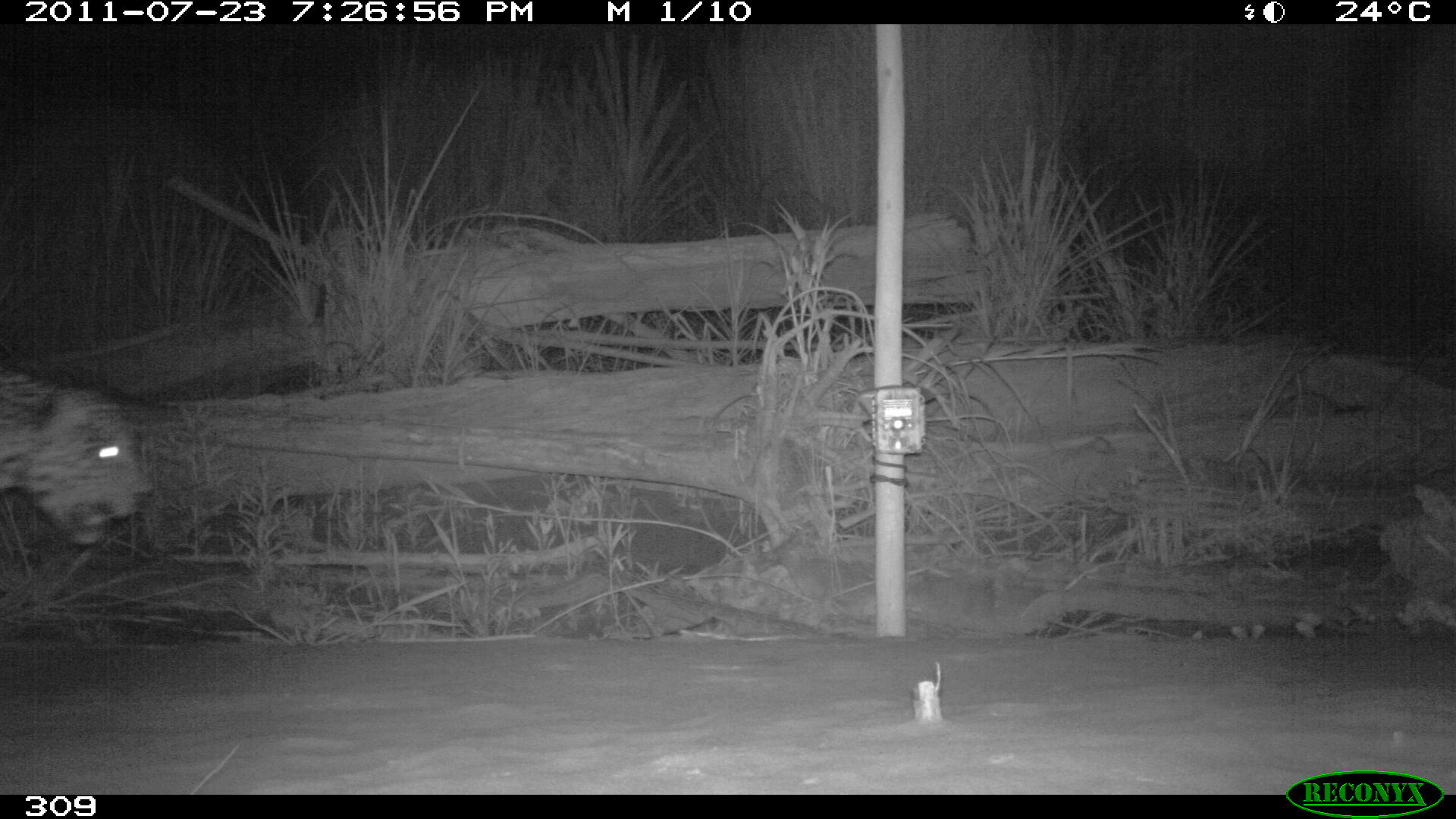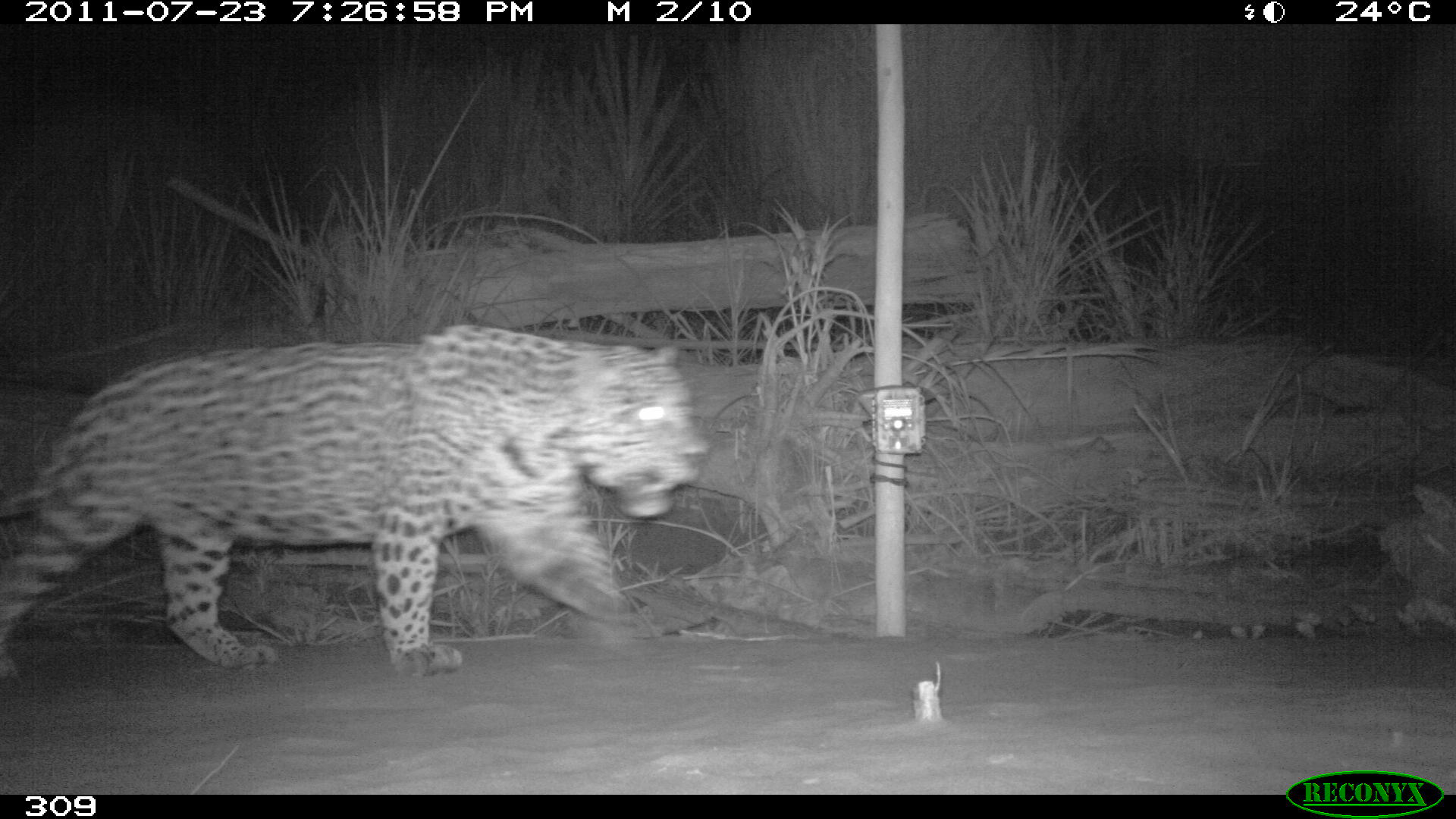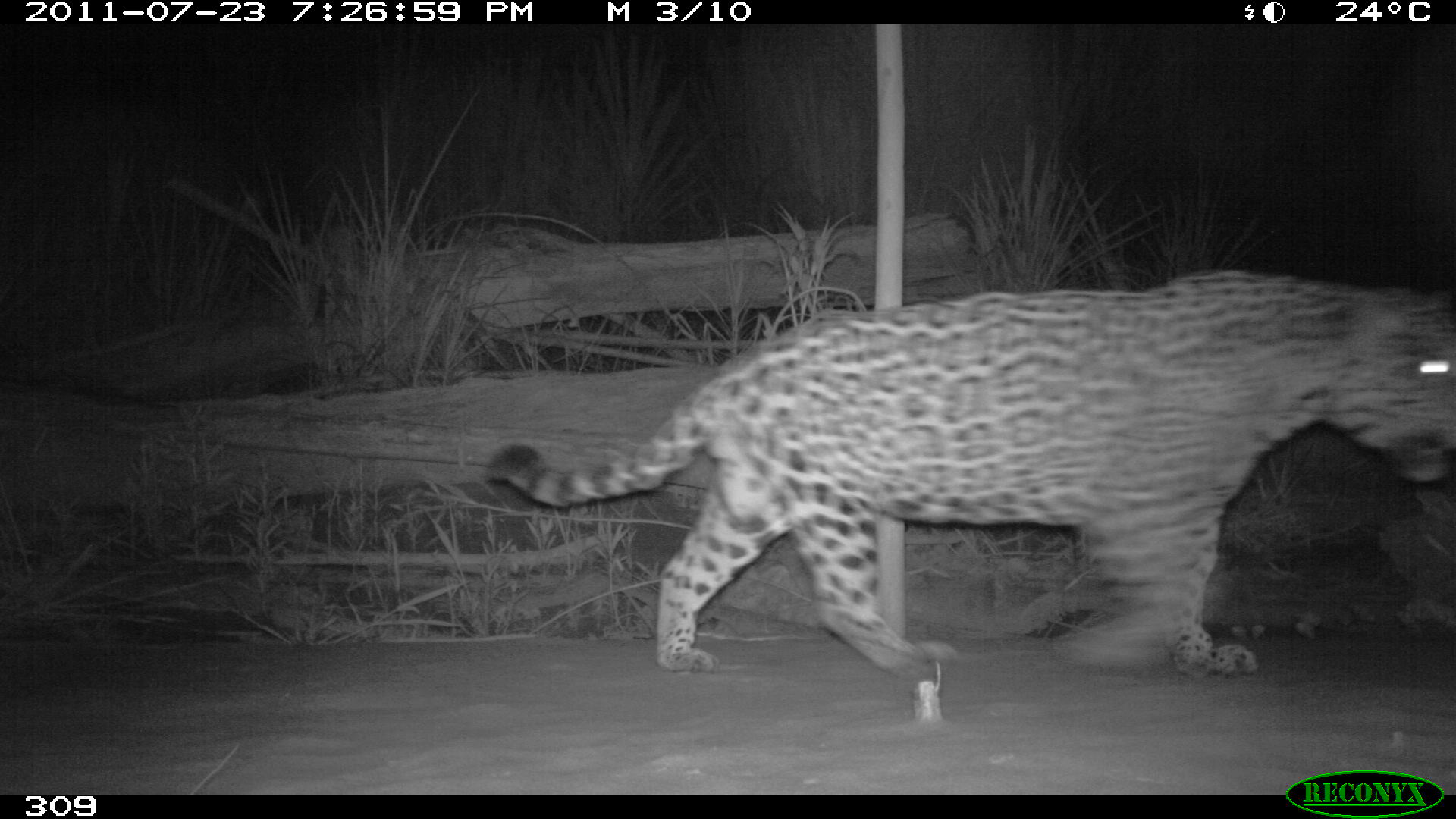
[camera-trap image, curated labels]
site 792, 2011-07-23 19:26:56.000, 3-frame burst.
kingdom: Animalia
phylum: Chordata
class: Mammalia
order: Carnivora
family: Felidae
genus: Panthera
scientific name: Panthera onca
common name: jaguar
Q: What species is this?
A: Panthera onca (jaguar).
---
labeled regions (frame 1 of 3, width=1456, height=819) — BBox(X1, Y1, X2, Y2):
panthera onca: BBox(0, 370, 137, 544)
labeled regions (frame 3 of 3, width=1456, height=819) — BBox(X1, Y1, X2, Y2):
panthera onca: BBox(481, 268, 1453, 672)